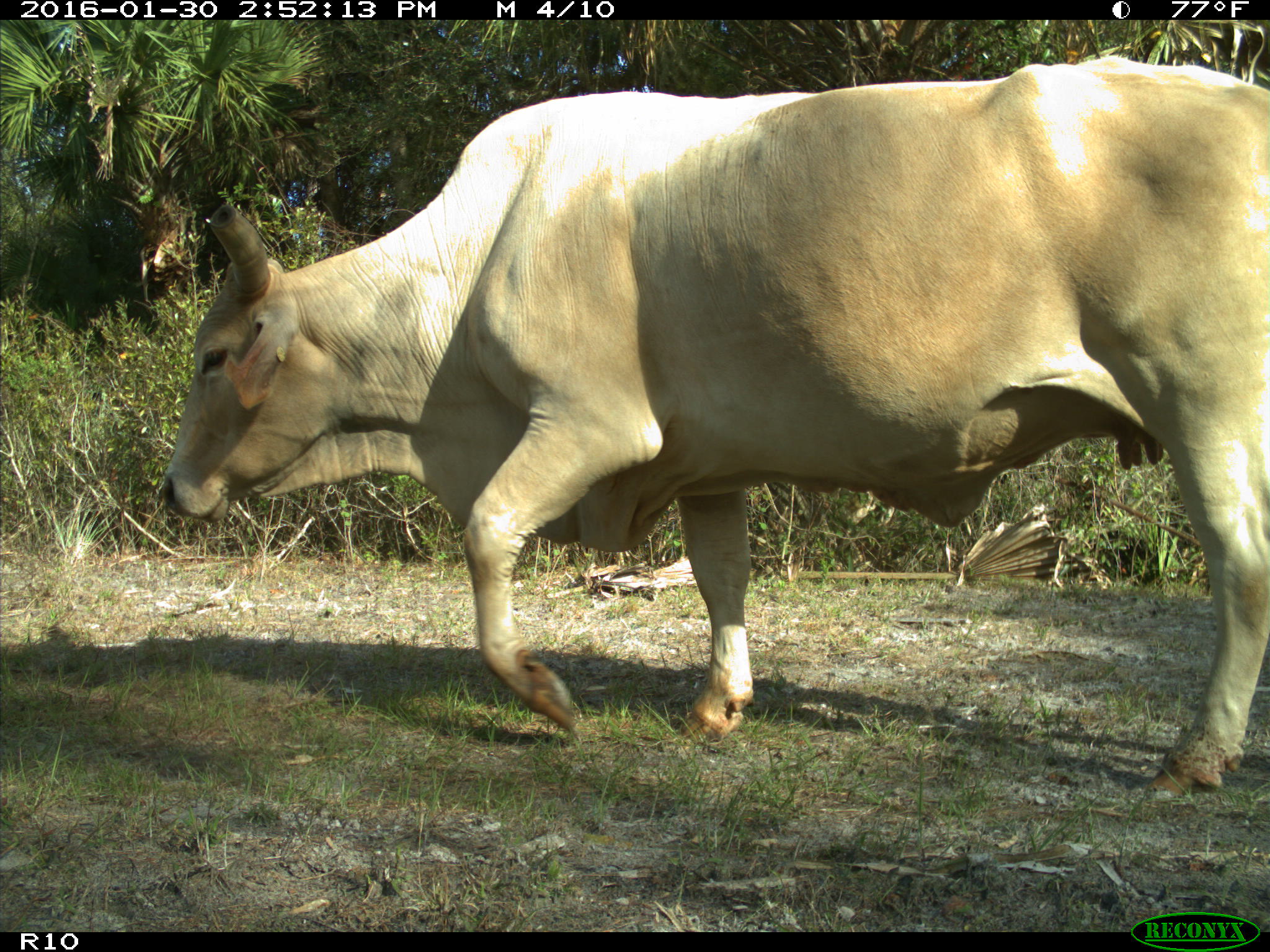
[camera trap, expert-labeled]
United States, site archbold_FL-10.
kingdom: Animalia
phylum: Chordata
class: Mammalia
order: Artiodactyla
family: Bovidae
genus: Bos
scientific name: Bos taurus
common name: domestic cow